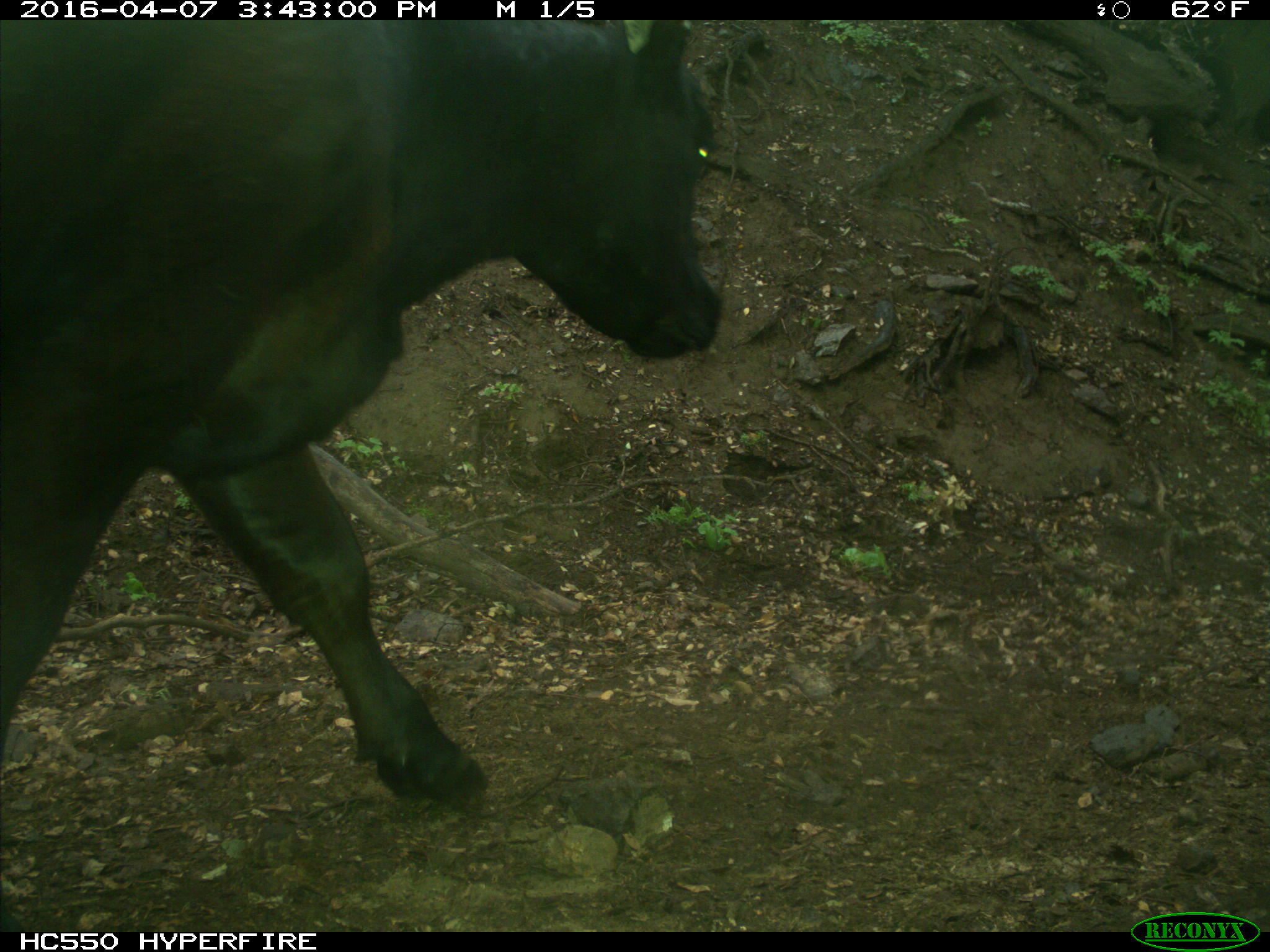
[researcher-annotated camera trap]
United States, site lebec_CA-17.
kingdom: Animalia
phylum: Chordata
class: Mammalia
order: Artiodactyla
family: Bovidae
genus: Bos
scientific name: Bos taurus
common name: domestic cow